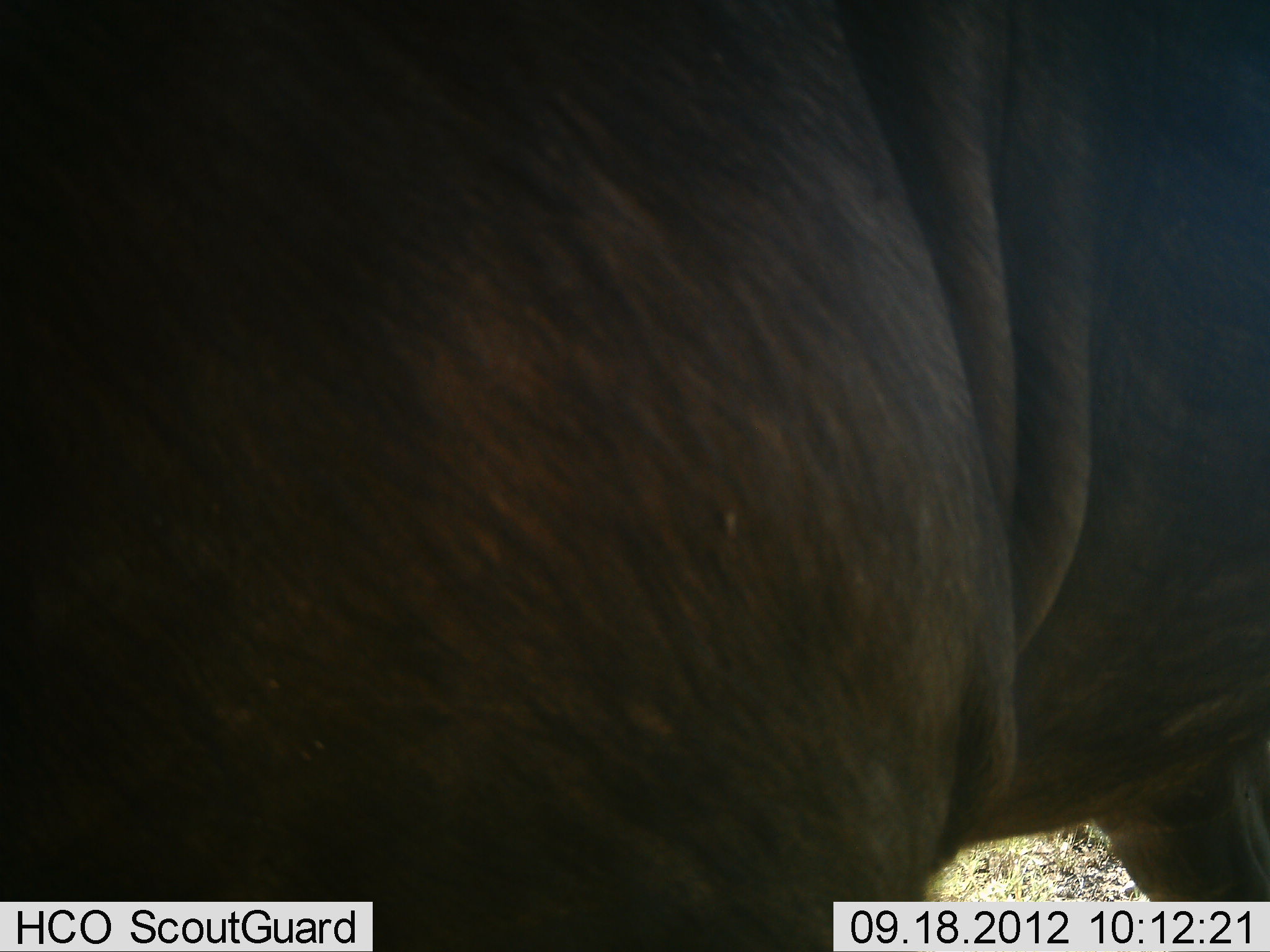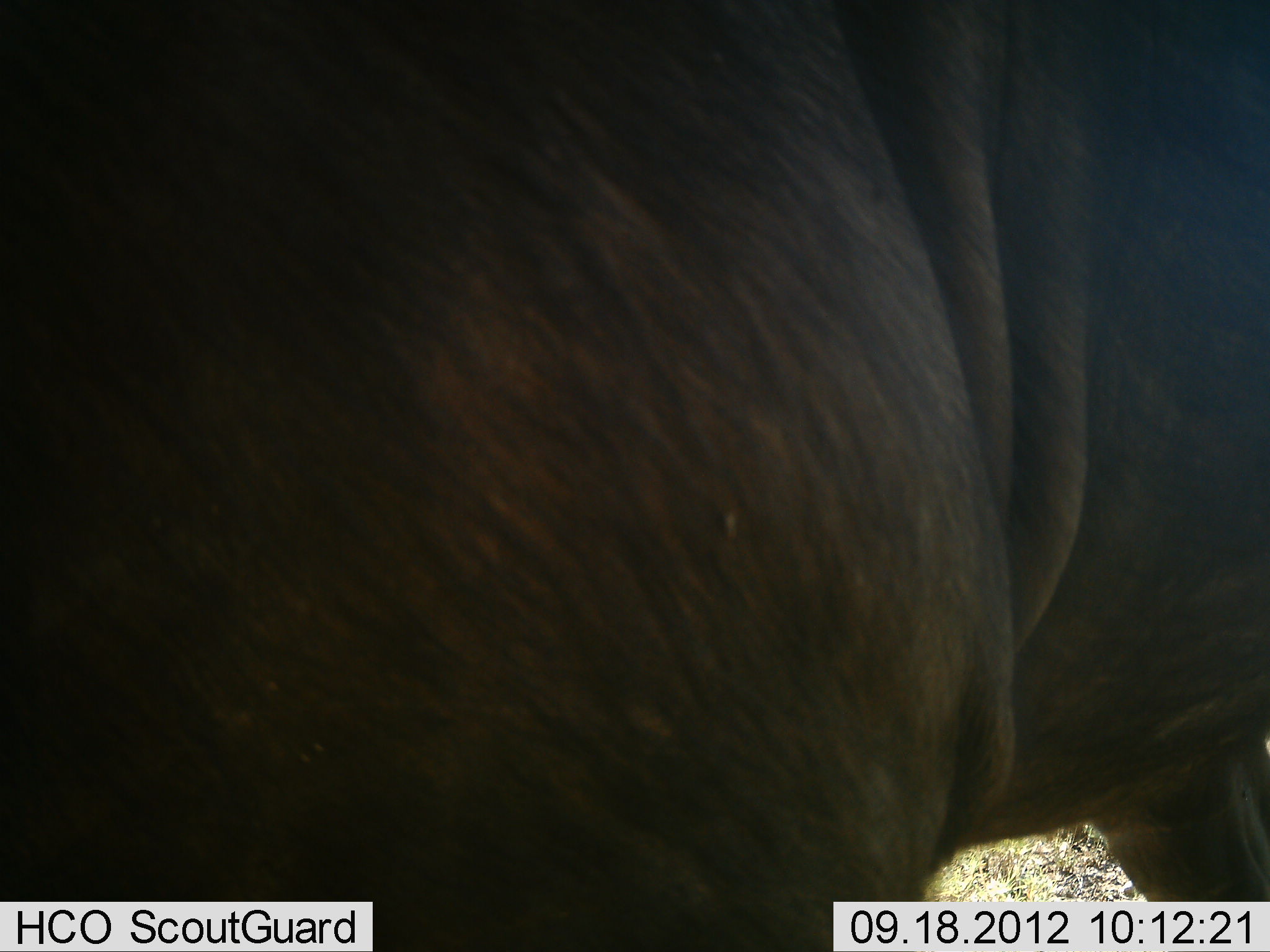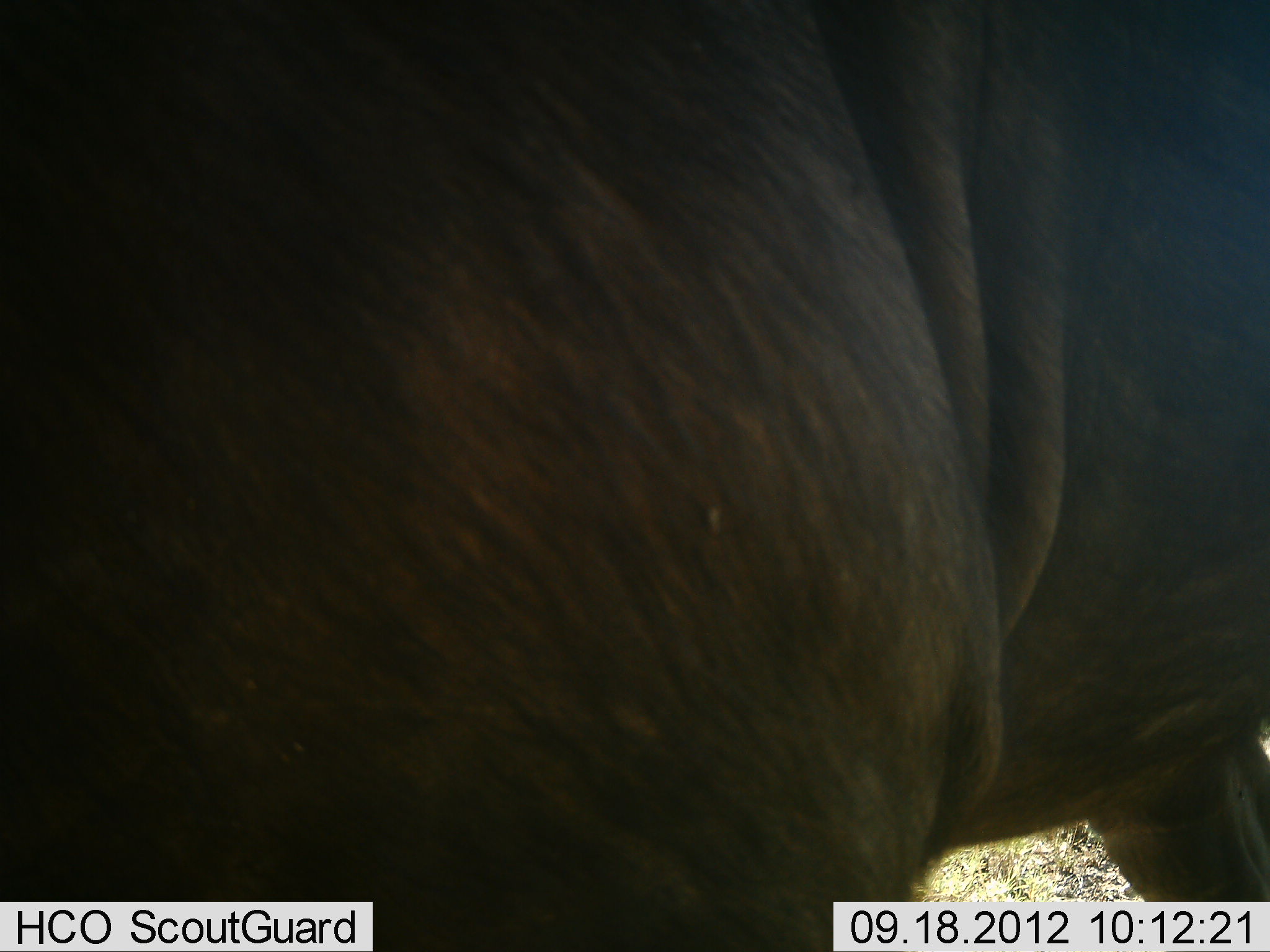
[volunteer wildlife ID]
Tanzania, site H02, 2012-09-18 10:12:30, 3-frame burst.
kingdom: Animalia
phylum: Chordata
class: Mammalia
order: Artiodactyla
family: Bovidae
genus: Connochaetes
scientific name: Connochaetes taurinus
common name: blue wildebeest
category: wildebeest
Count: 1.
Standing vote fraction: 100%.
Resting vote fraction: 0%.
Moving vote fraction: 0%.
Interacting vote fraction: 0%.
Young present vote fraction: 0%.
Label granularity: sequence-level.